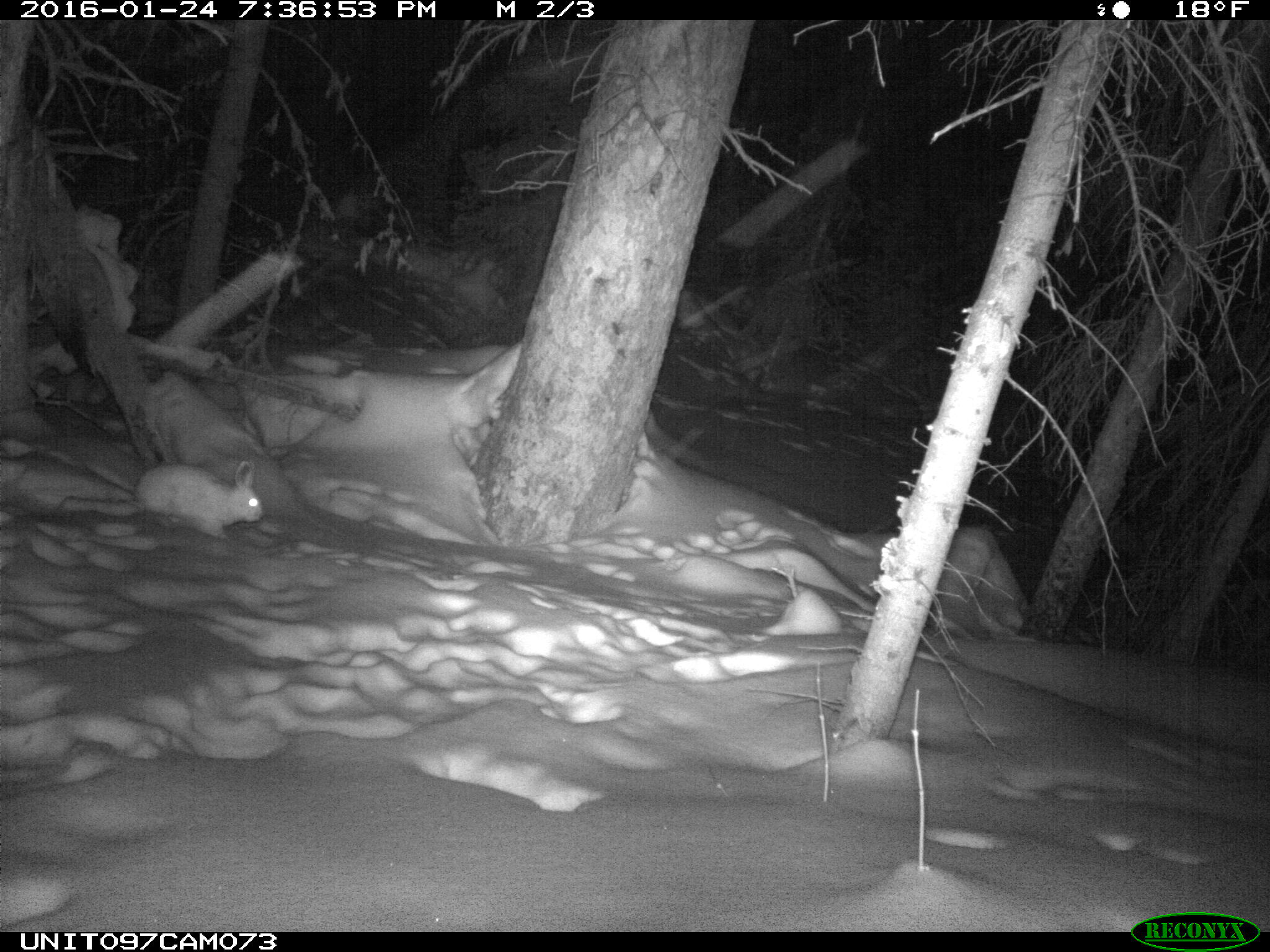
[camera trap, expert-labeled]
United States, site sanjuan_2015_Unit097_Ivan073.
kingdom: Animalia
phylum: Chordata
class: Mammalia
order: Lagomorpha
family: Leporidae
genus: Lepus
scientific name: Lepus americanus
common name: snowshoe hare